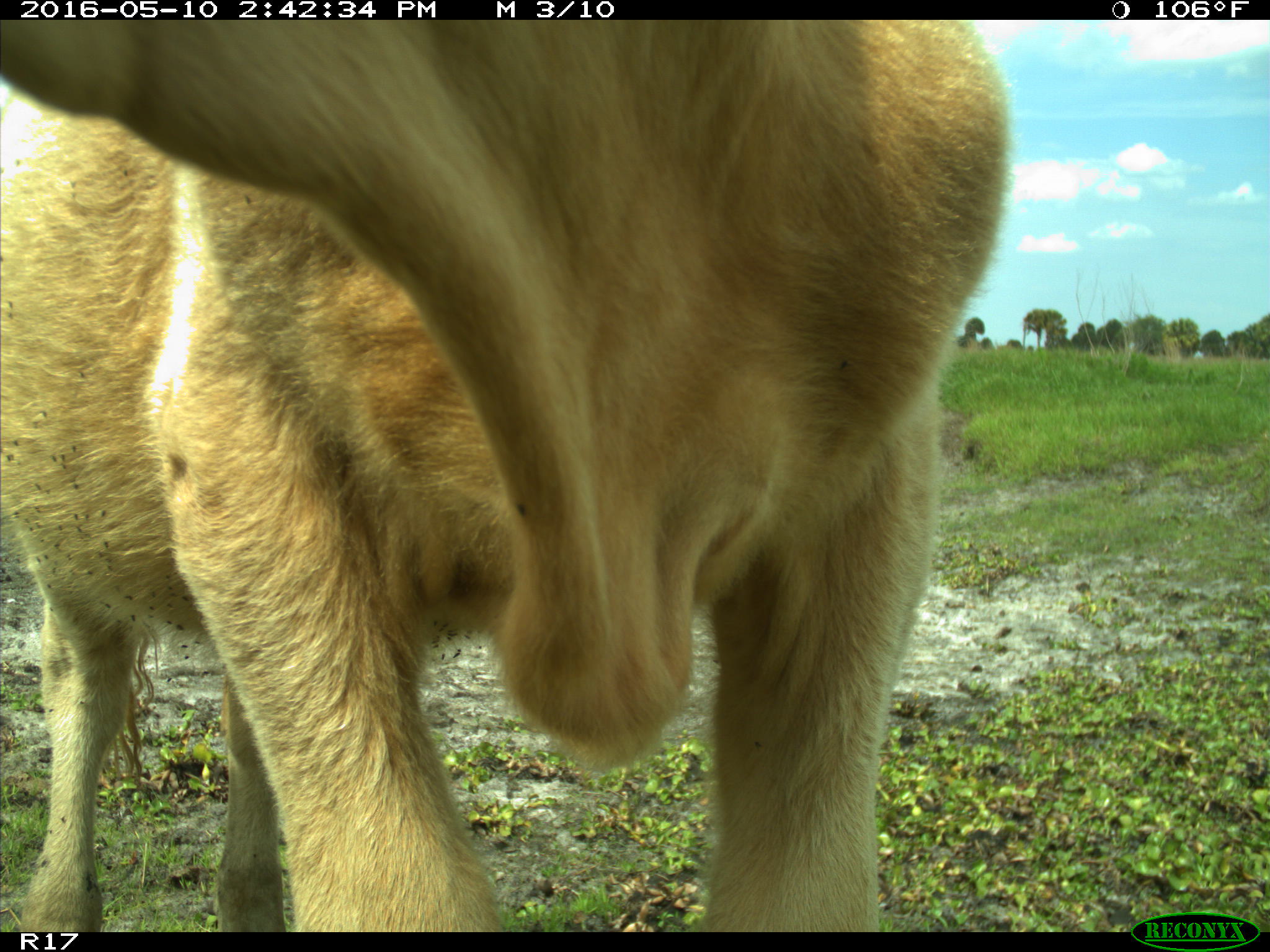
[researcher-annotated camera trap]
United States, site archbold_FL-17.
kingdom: Animalia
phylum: Chordata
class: Mammalia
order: Artiodactyla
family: Bovidae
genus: Bos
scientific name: Bos taurus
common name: domestic cow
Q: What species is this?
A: Bos taurus (domestic cow).